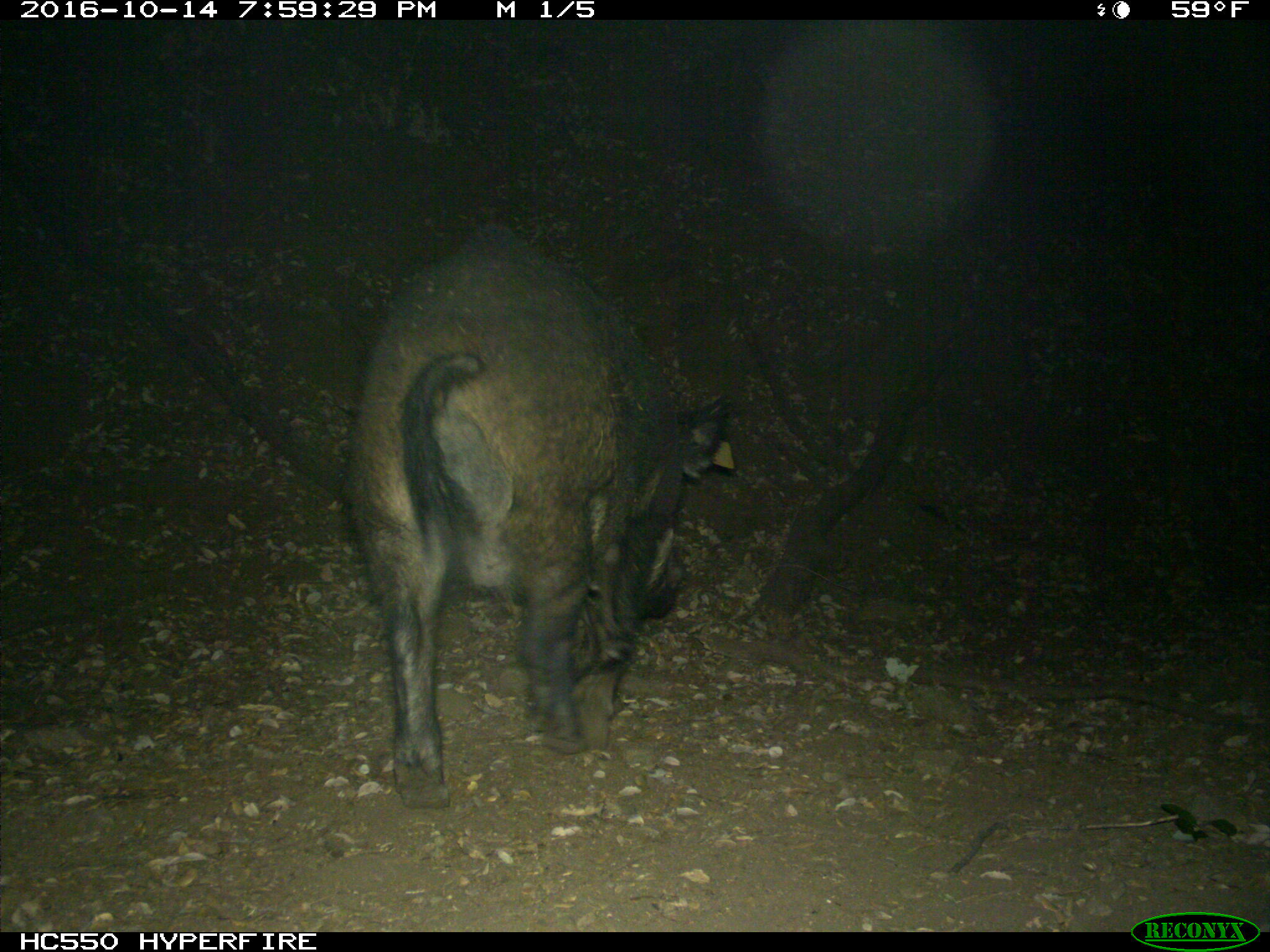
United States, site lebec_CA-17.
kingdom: Animalia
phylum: Chordata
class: Mammalia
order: Artiodactyla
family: Suidae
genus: Sus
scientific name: Sus scrofa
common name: wild boar